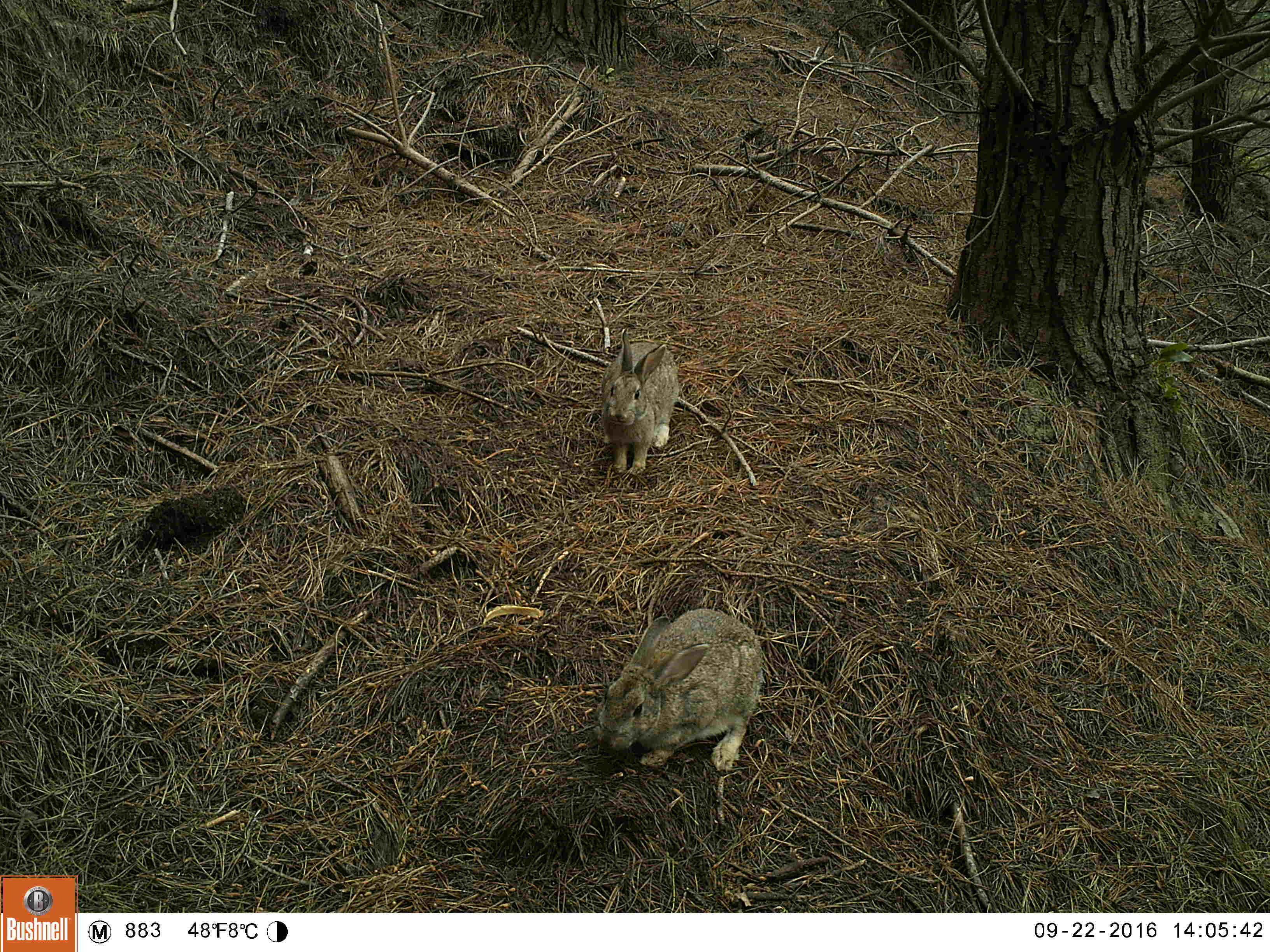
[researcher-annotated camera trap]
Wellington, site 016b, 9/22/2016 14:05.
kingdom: Animalia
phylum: Chordata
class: Mammalia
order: Lagomorpha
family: Leporidae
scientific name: Leporidae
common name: rabbit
Rabbit (Leporidae).